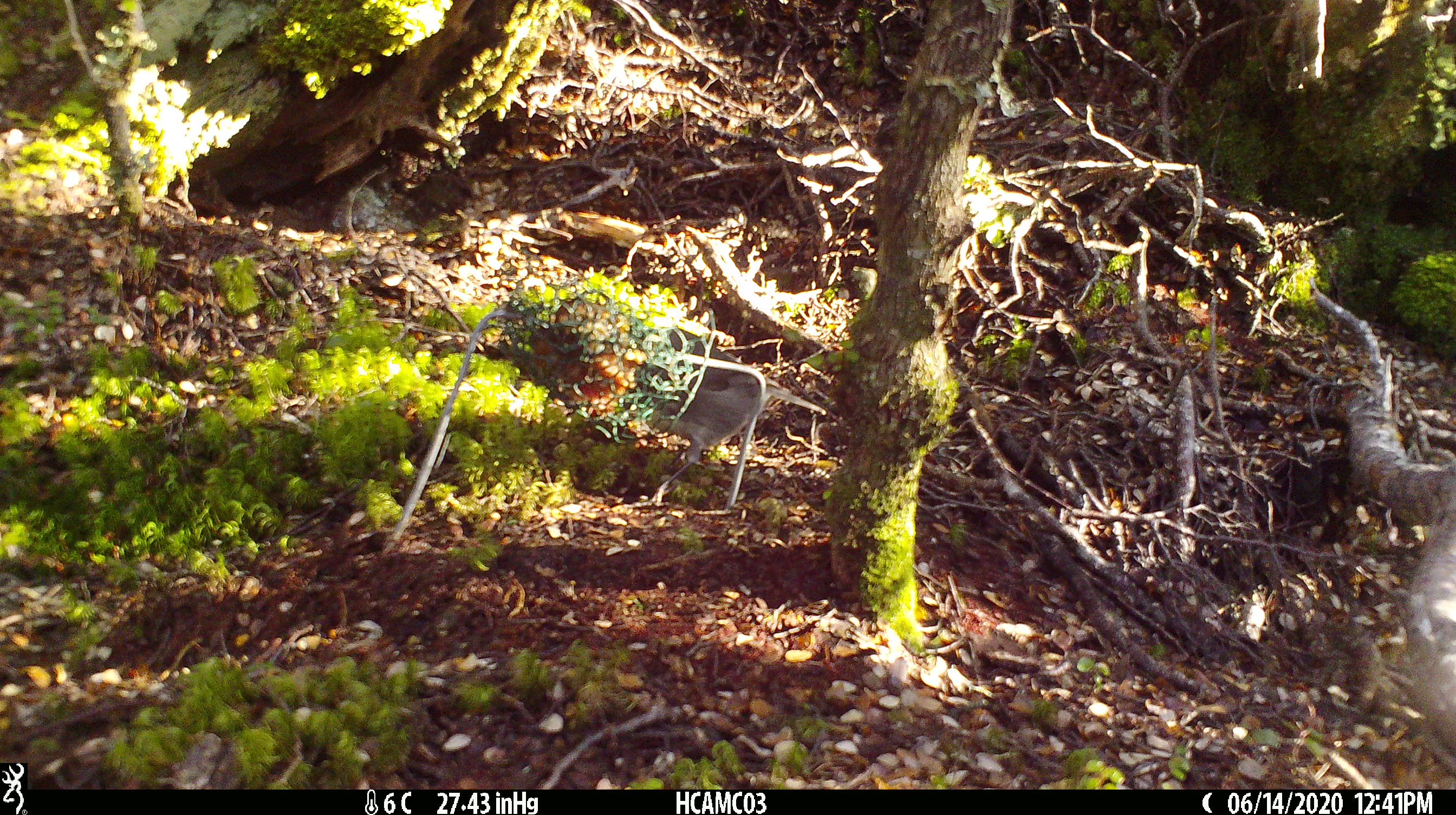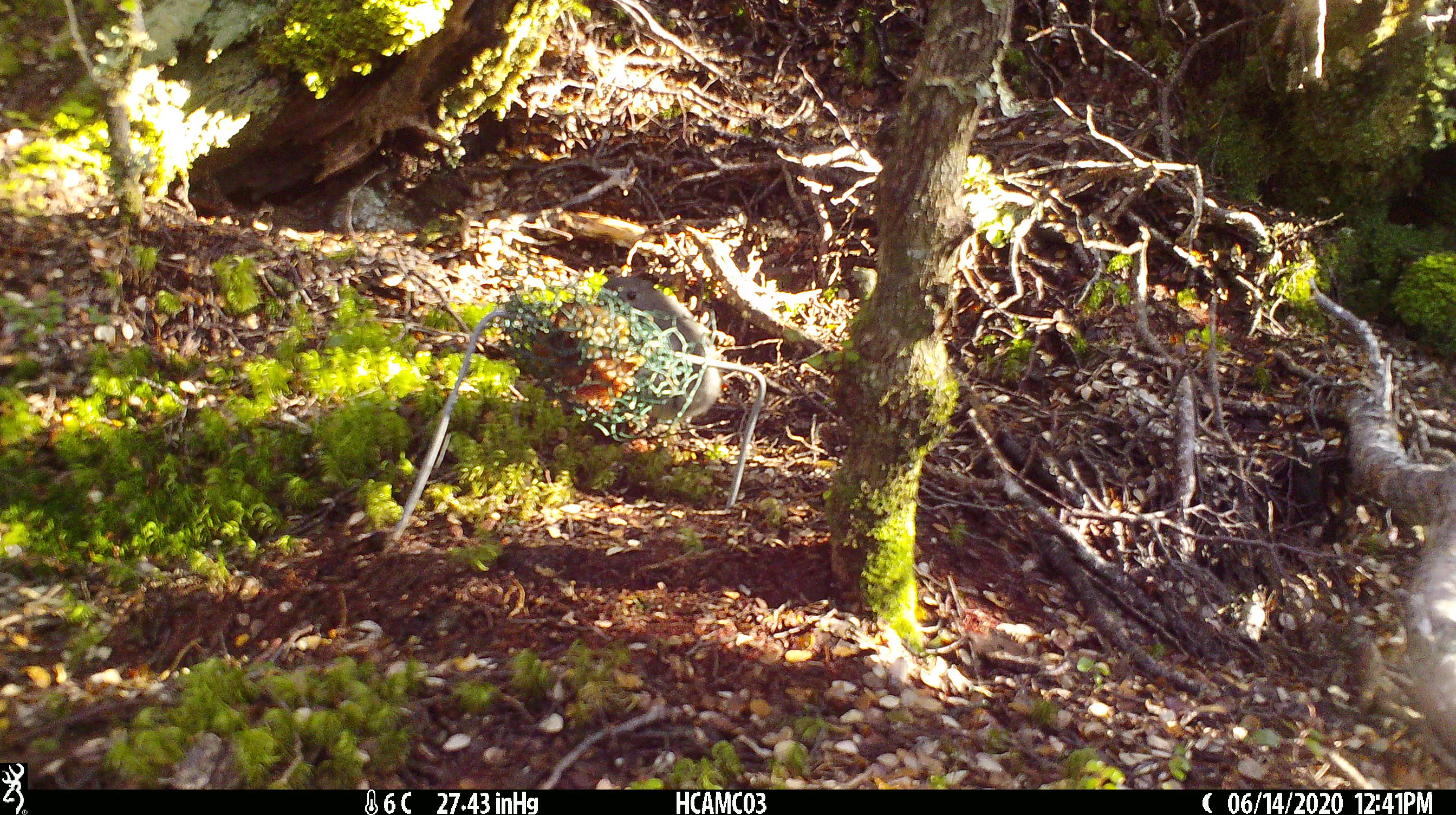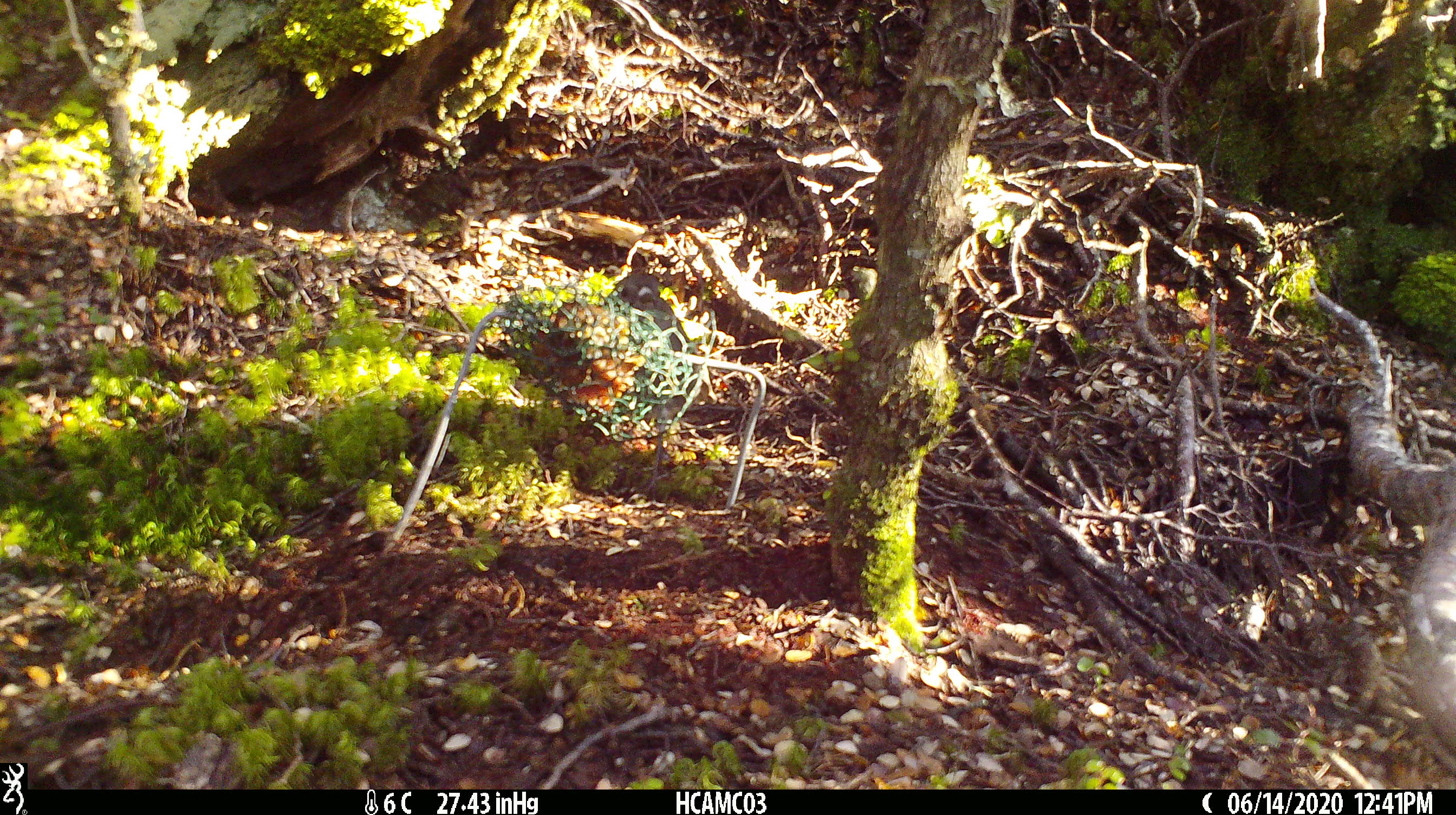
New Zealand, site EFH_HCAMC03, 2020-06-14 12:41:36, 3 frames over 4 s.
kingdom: Animalia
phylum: Chordata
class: Aves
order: Passeriformes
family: Petroicidae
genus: Petroica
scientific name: Petroica australis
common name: new zealand robin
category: robin